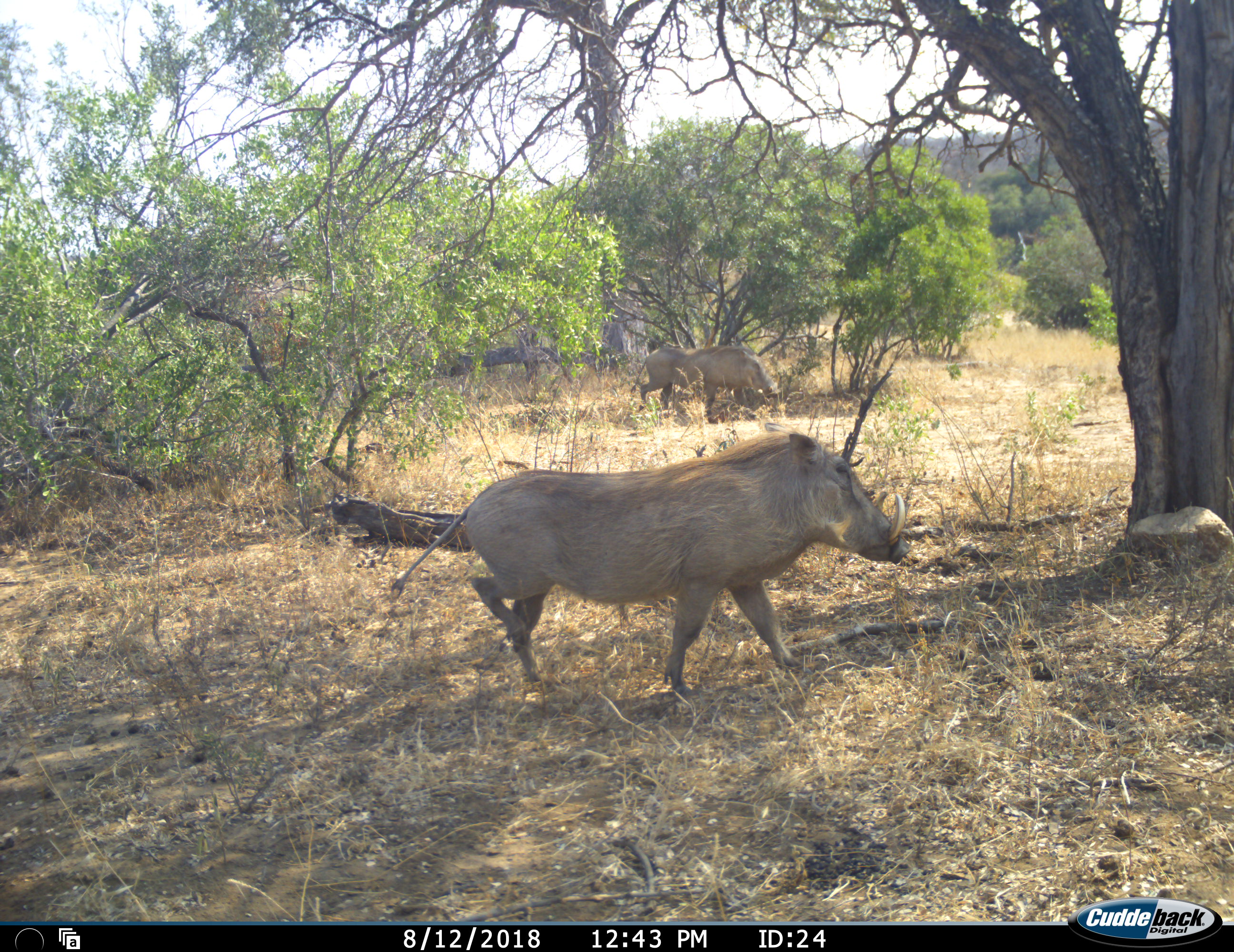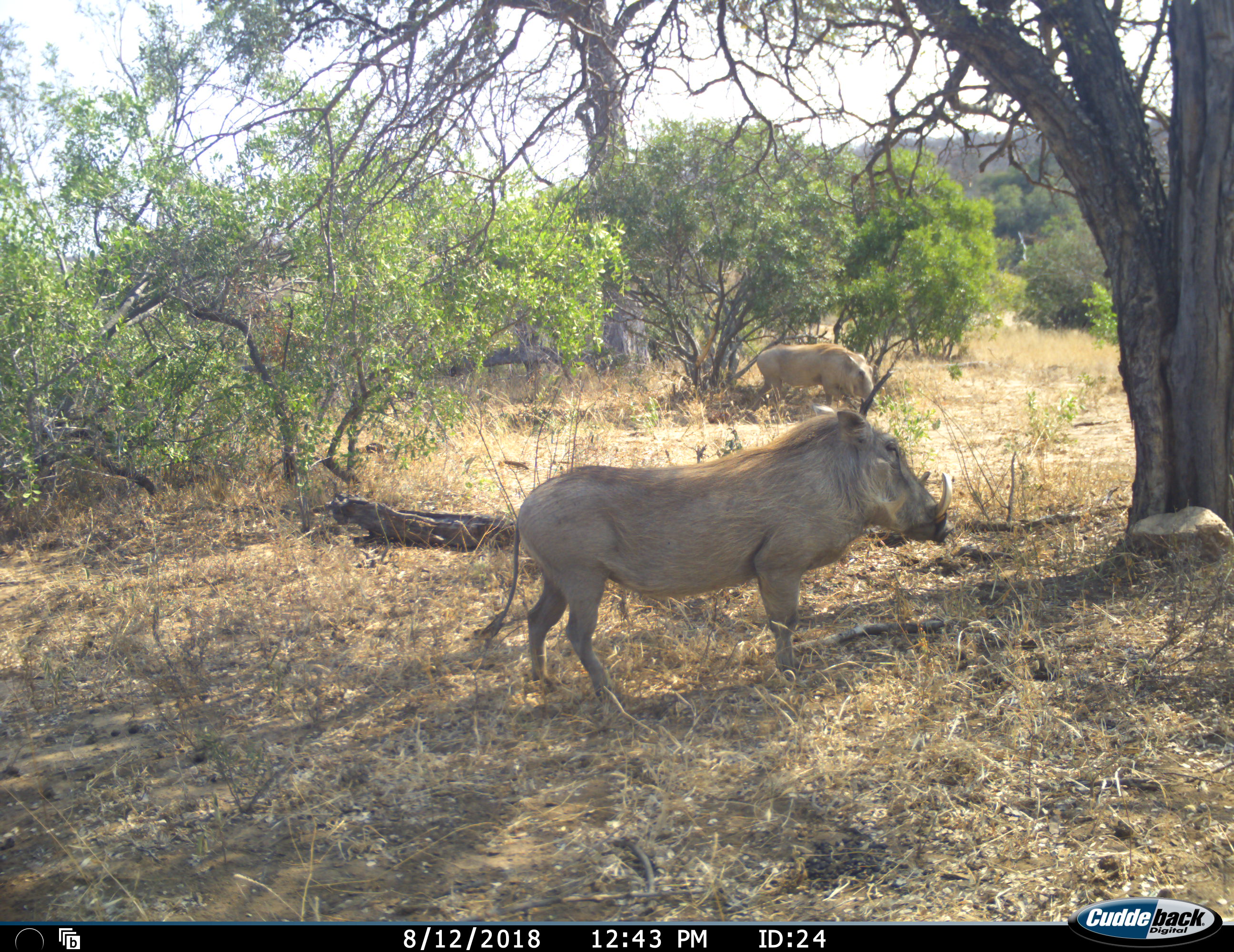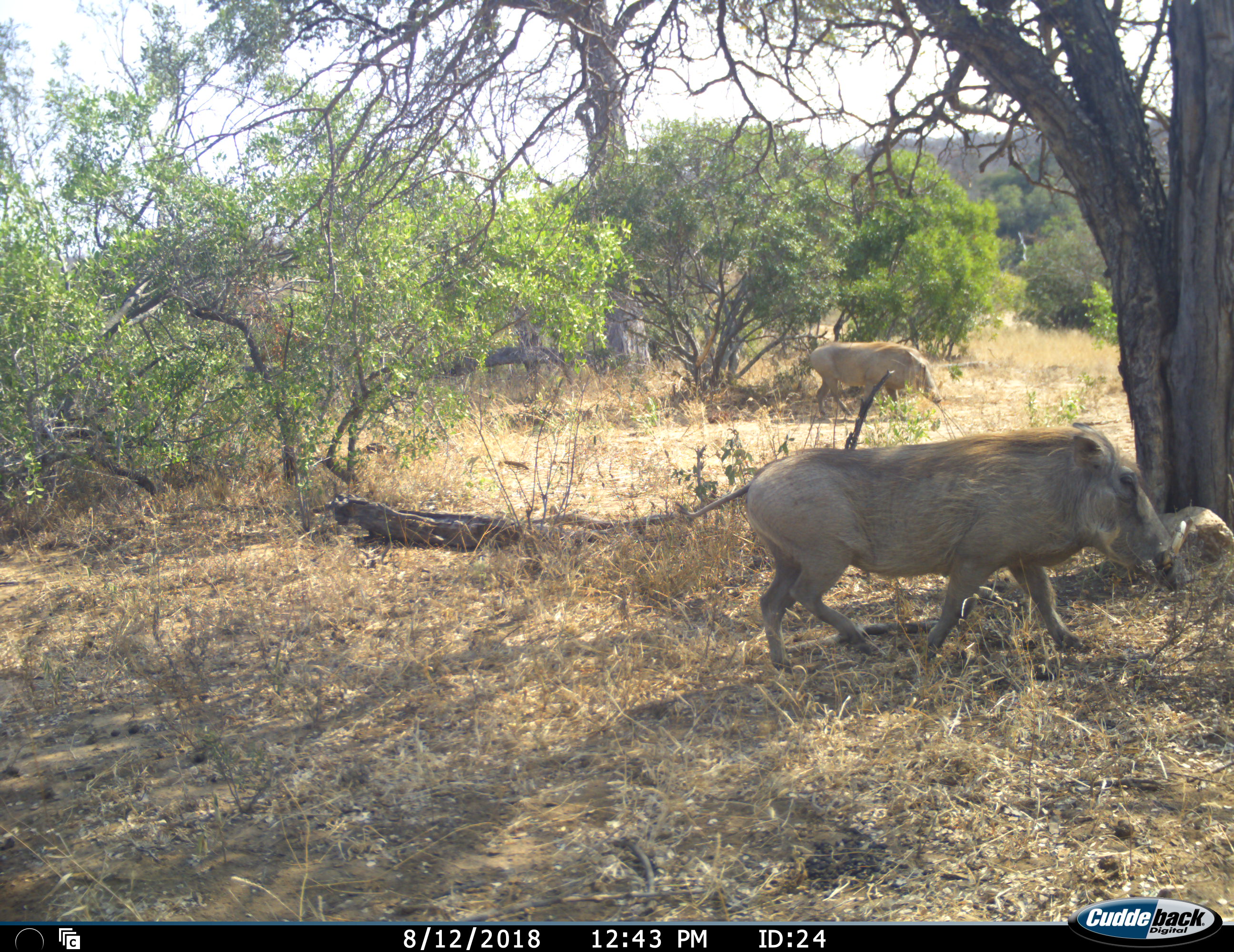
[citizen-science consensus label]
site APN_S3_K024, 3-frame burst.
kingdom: Animalia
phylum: Chordata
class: Mammalia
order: Artiodactyla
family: Suidae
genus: Phacochoerus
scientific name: Phacochoerus africanus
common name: warthog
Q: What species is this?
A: Warthog (Phacochoerus africanus).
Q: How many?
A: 2.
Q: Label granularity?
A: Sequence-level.